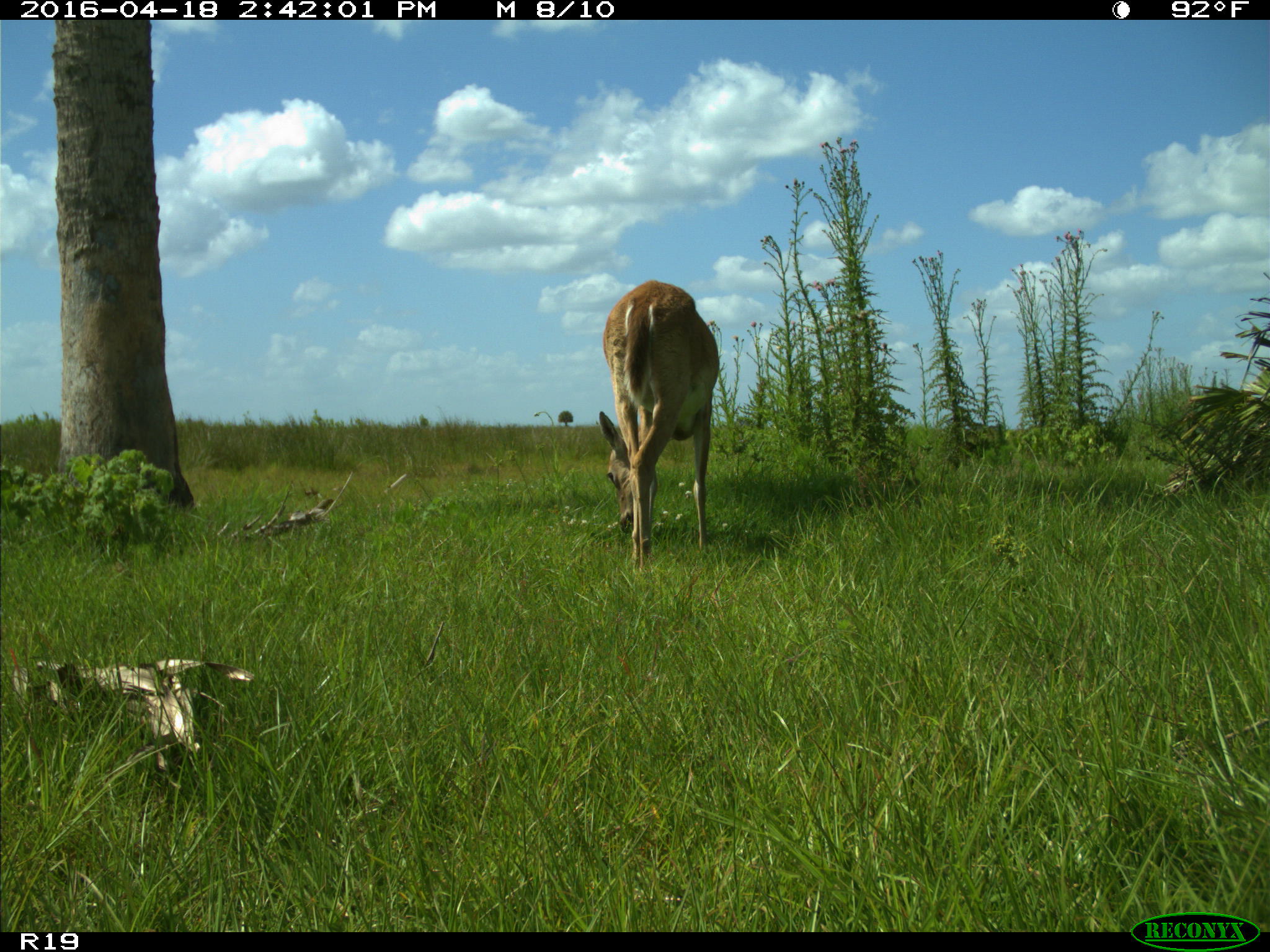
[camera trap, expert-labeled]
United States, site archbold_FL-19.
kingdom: Animalia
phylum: Chordata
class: Mammalia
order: Artiodactyla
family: Cervidae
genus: Odocoileus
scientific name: Odocoileus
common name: deer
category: unidentified deer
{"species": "unidentified deer (deer) (Odocoileus)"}